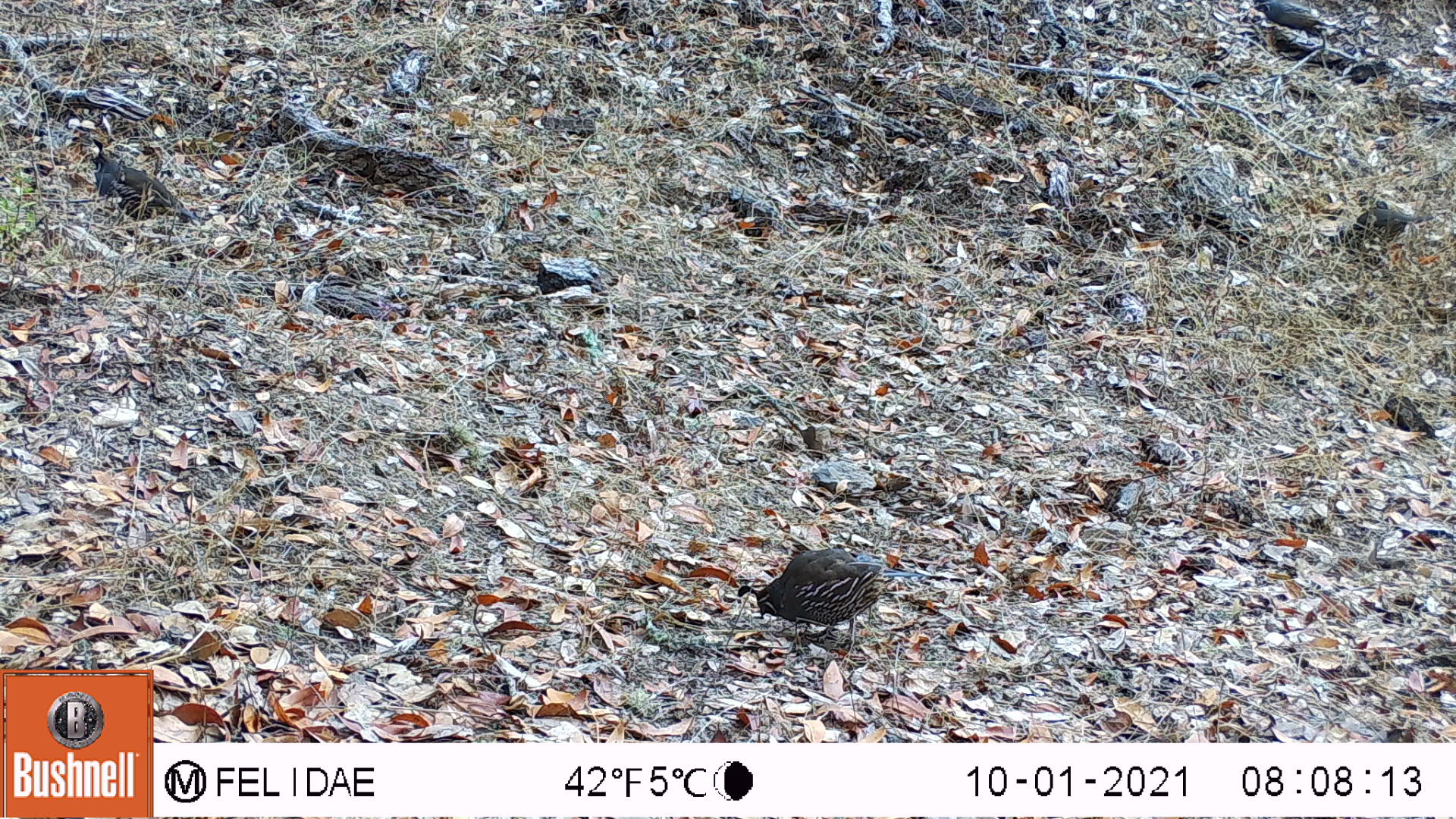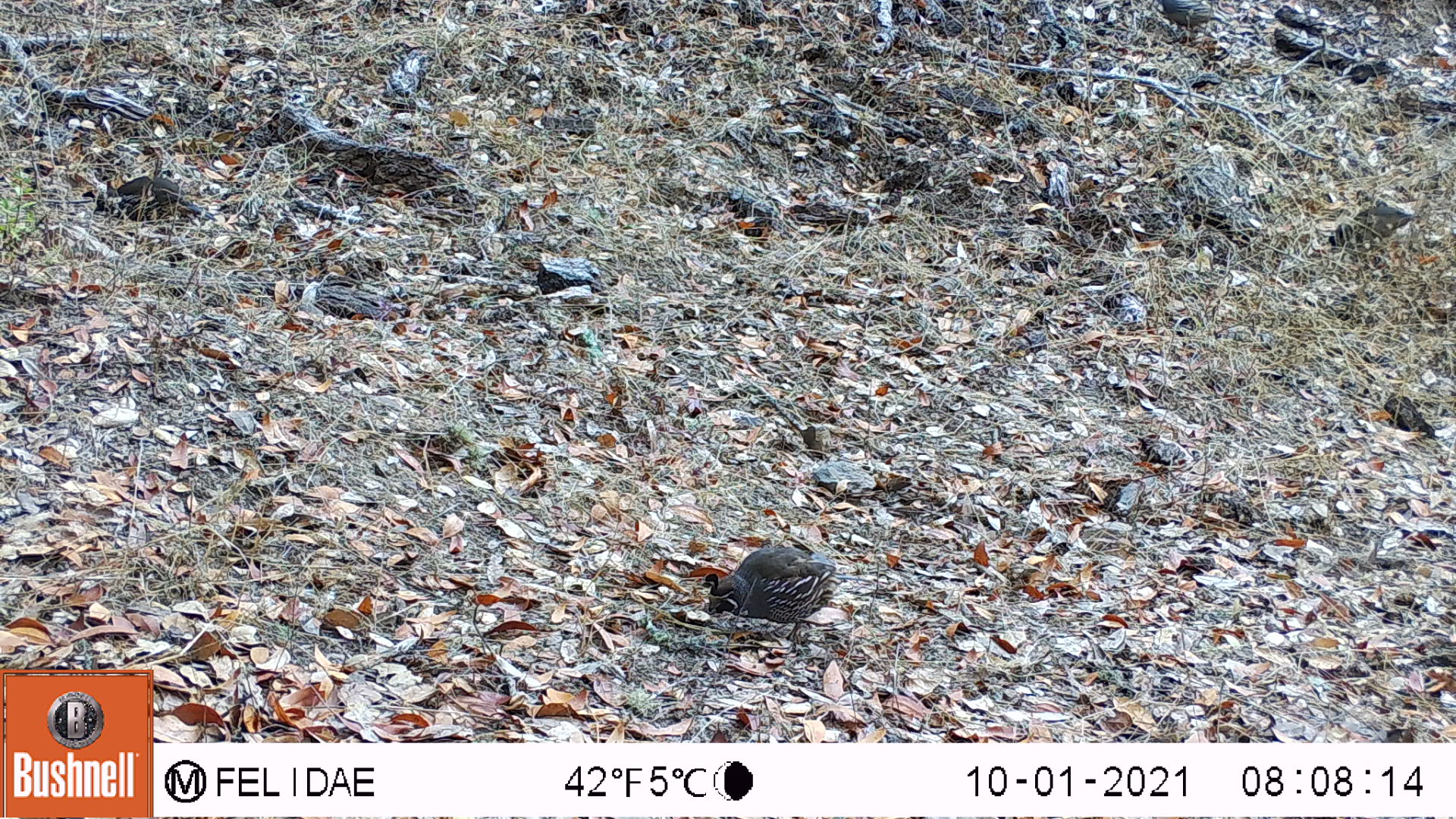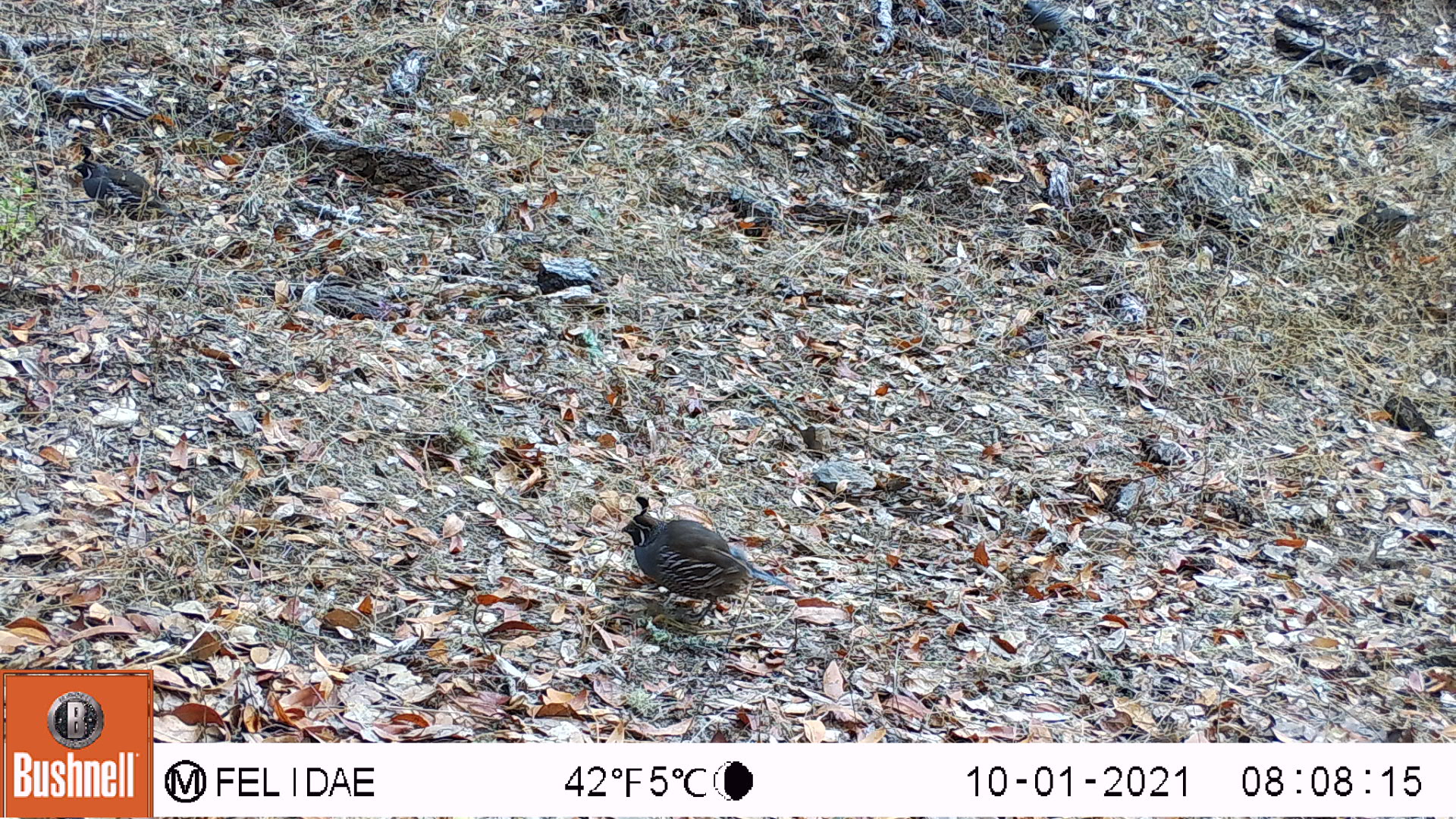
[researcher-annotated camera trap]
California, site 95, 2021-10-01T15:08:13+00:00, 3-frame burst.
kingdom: Animalia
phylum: Chordata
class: Aves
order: Galliformes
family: Odontophoridae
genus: Callipepla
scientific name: Callipepla californica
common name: california quail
California quail (Callipepla californica).